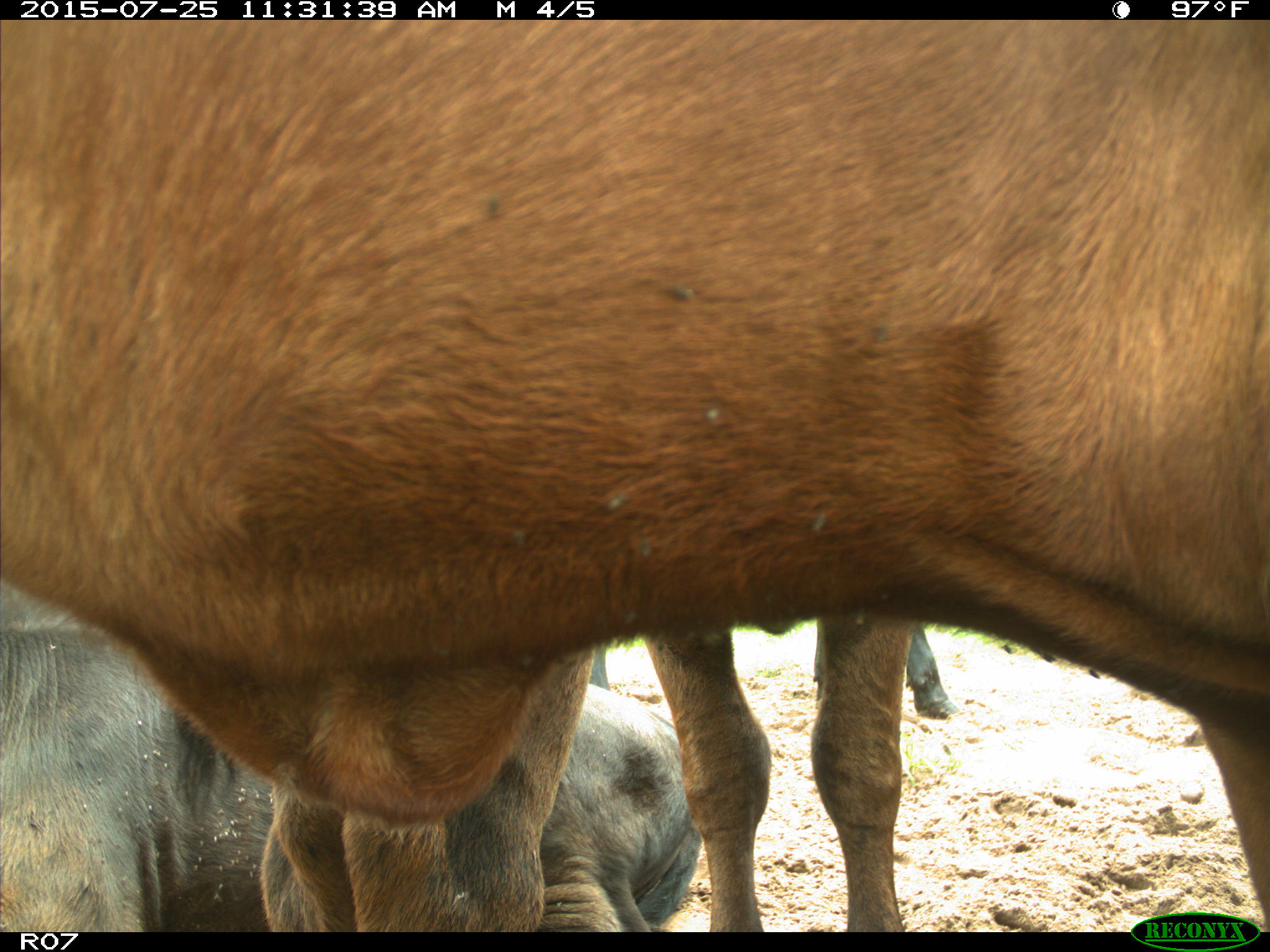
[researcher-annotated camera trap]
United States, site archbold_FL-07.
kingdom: Animalia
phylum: Chordata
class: Mammalia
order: Artiodactyla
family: Bovidae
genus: Bos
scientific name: Bos taurus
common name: domestic cow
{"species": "Bos taurus (domestic cow)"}